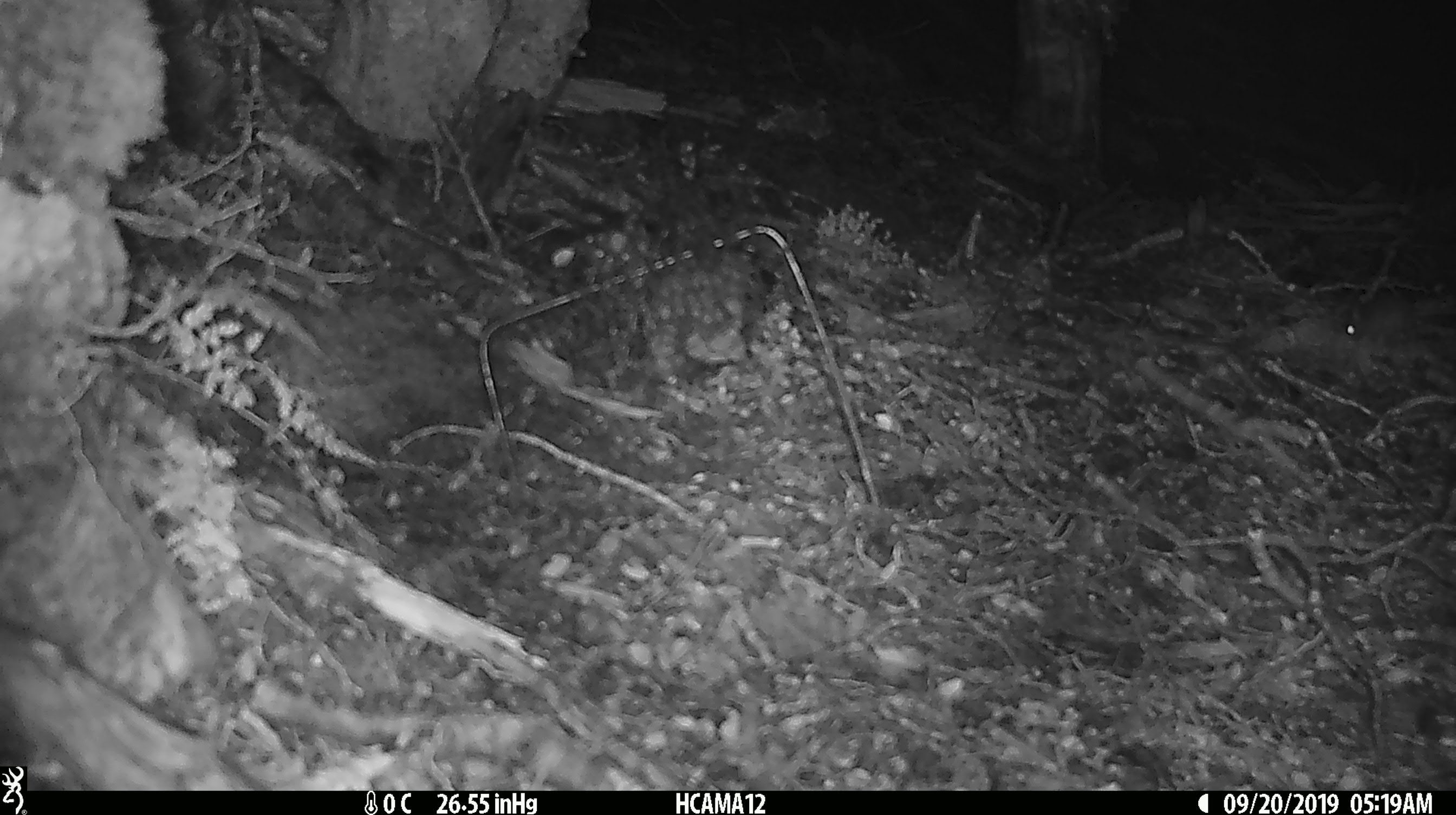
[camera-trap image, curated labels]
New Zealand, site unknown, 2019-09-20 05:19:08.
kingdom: Animalia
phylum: Chordata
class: Mammalia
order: Rodentia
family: Muridae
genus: Mus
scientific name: Mus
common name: mouse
Mouse (Mus).